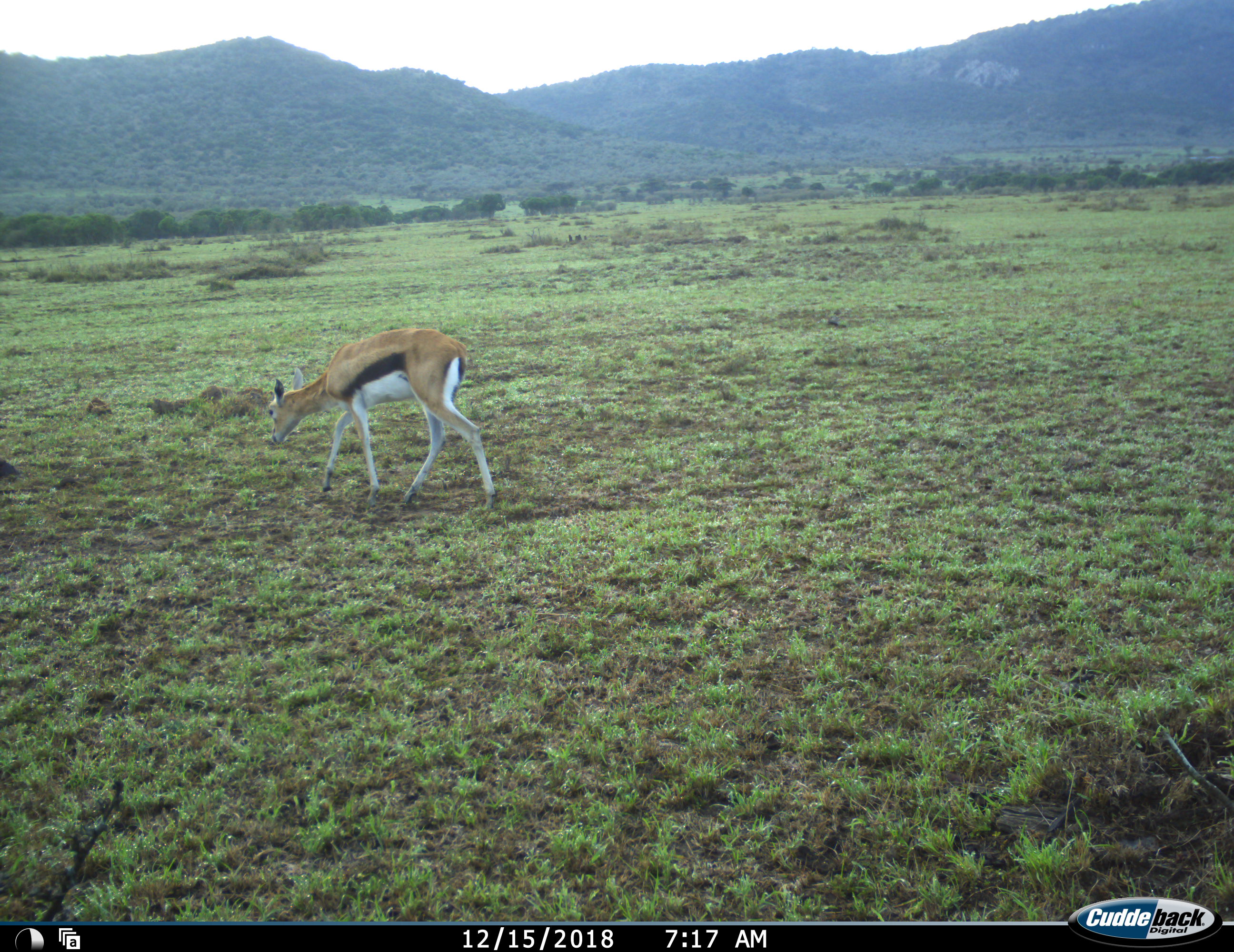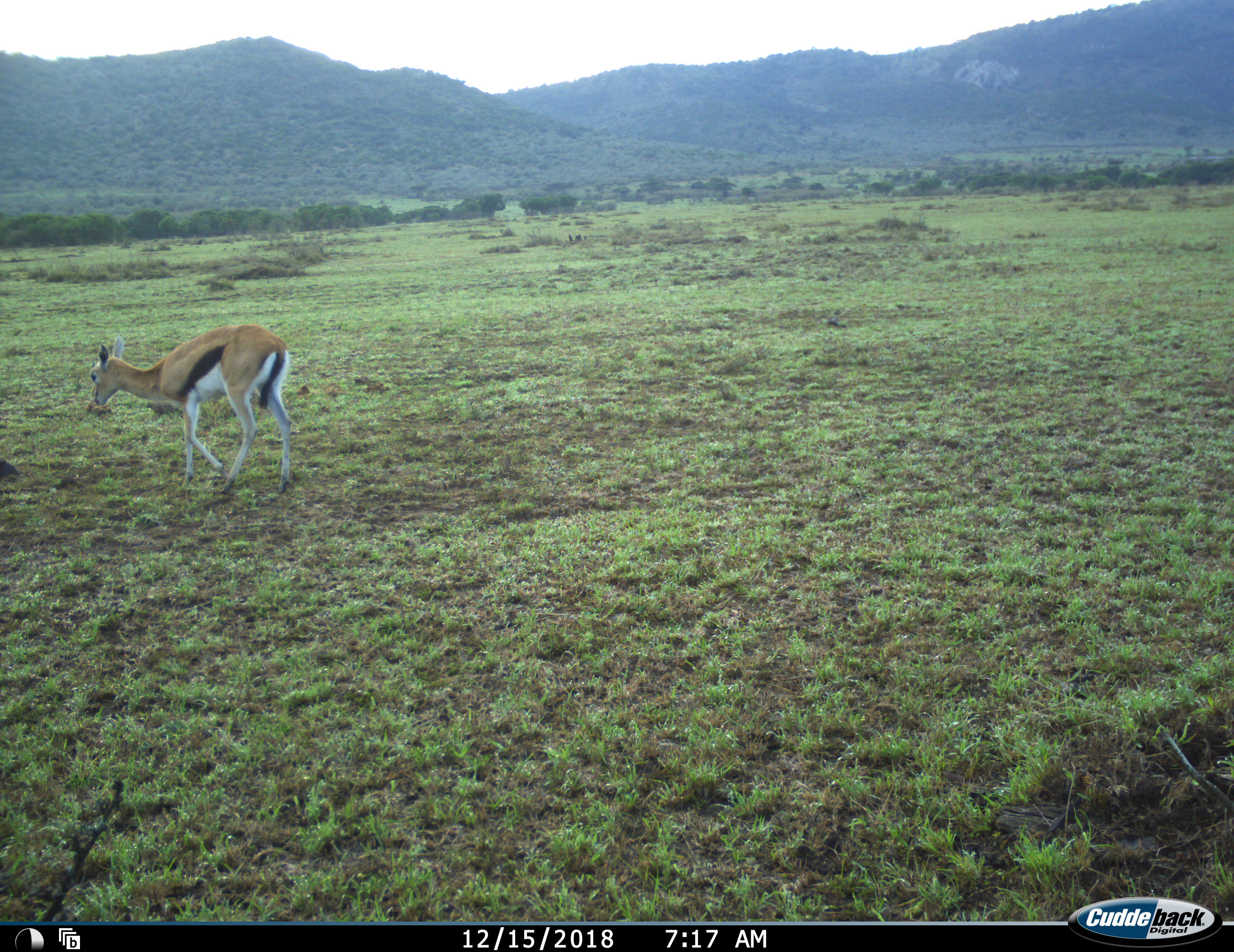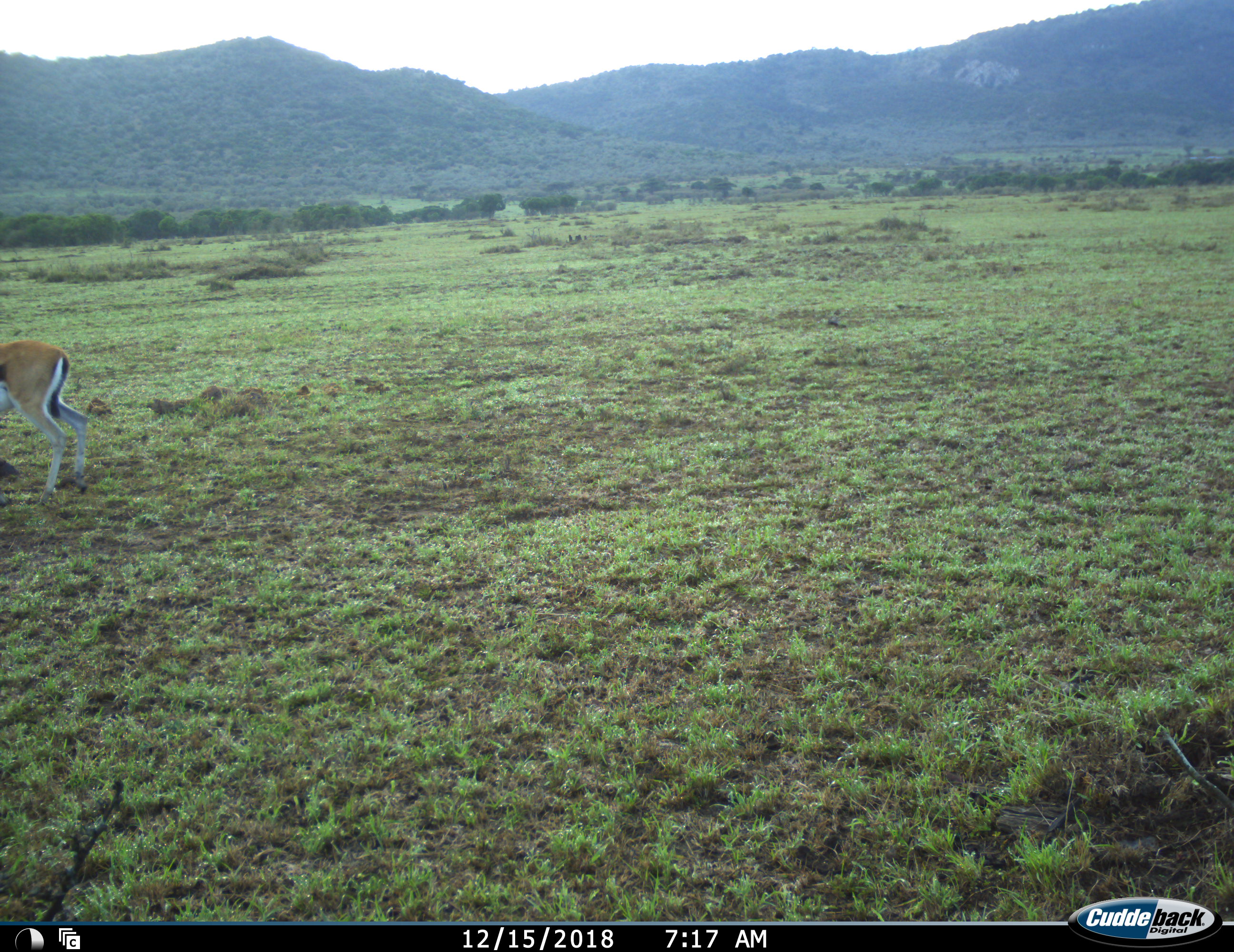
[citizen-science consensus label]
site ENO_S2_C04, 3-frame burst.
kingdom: Animalia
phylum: Chordata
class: Mammalia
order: Artiodactyla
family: Bovidae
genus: Eudorcas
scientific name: Eudorcas thomsonii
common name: thomson's gazelle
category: gazellethomsons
Gazellethomsons (thomson's gazelle) (Eudorcas thomsonii), count 1. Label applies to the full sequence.